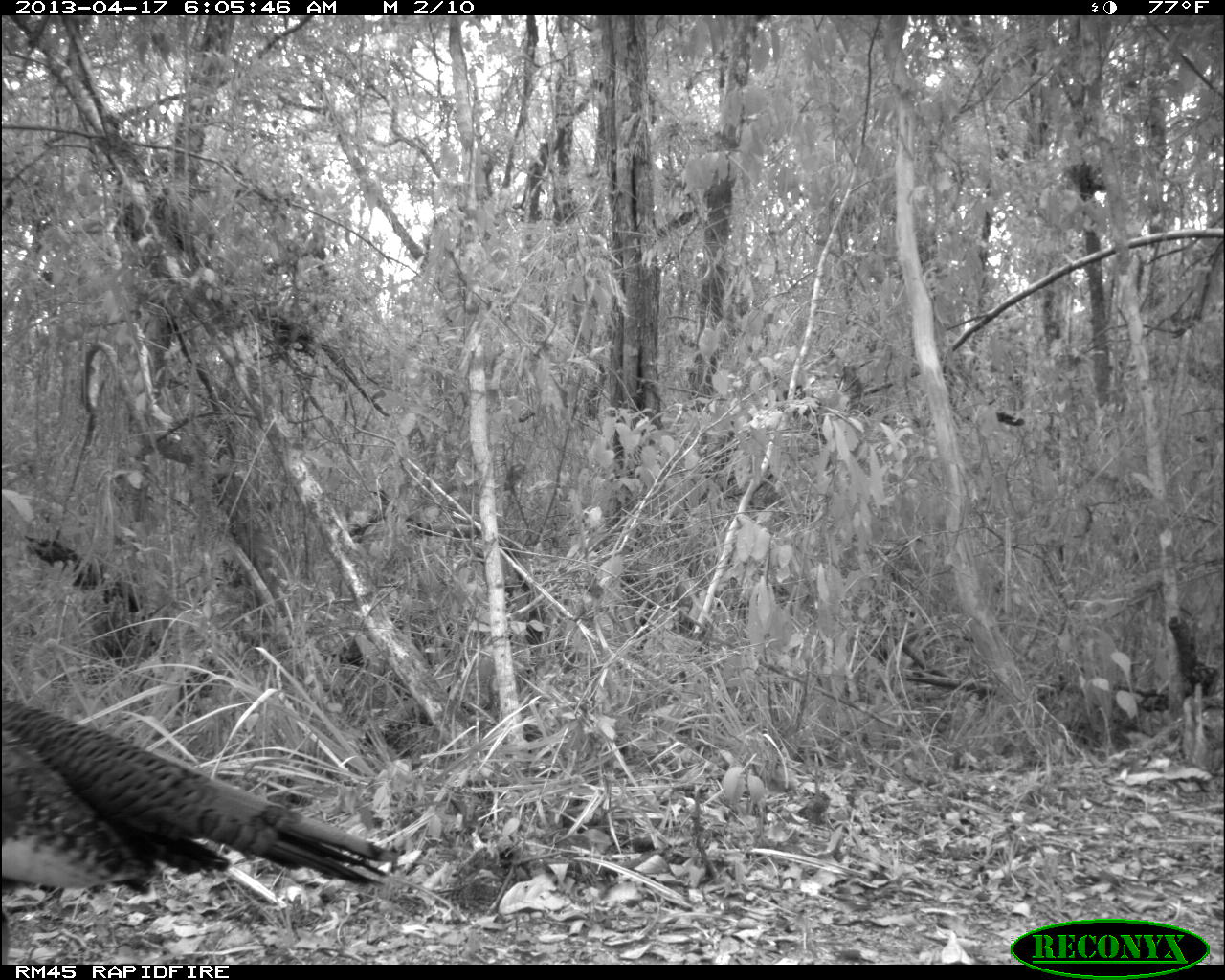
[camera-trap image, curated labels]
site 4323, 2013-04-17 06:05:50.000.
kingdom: Animalia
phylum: Chordata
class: Aves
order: Galliformes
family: Phasianidae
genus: Meleagris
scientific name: Meleagris ocellata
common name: ocellated turkey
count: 1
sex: female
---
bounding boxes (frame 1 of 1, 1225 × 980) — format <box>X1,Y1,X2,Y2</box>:
meleagris ocellata: <box>0,693,396,950</box>